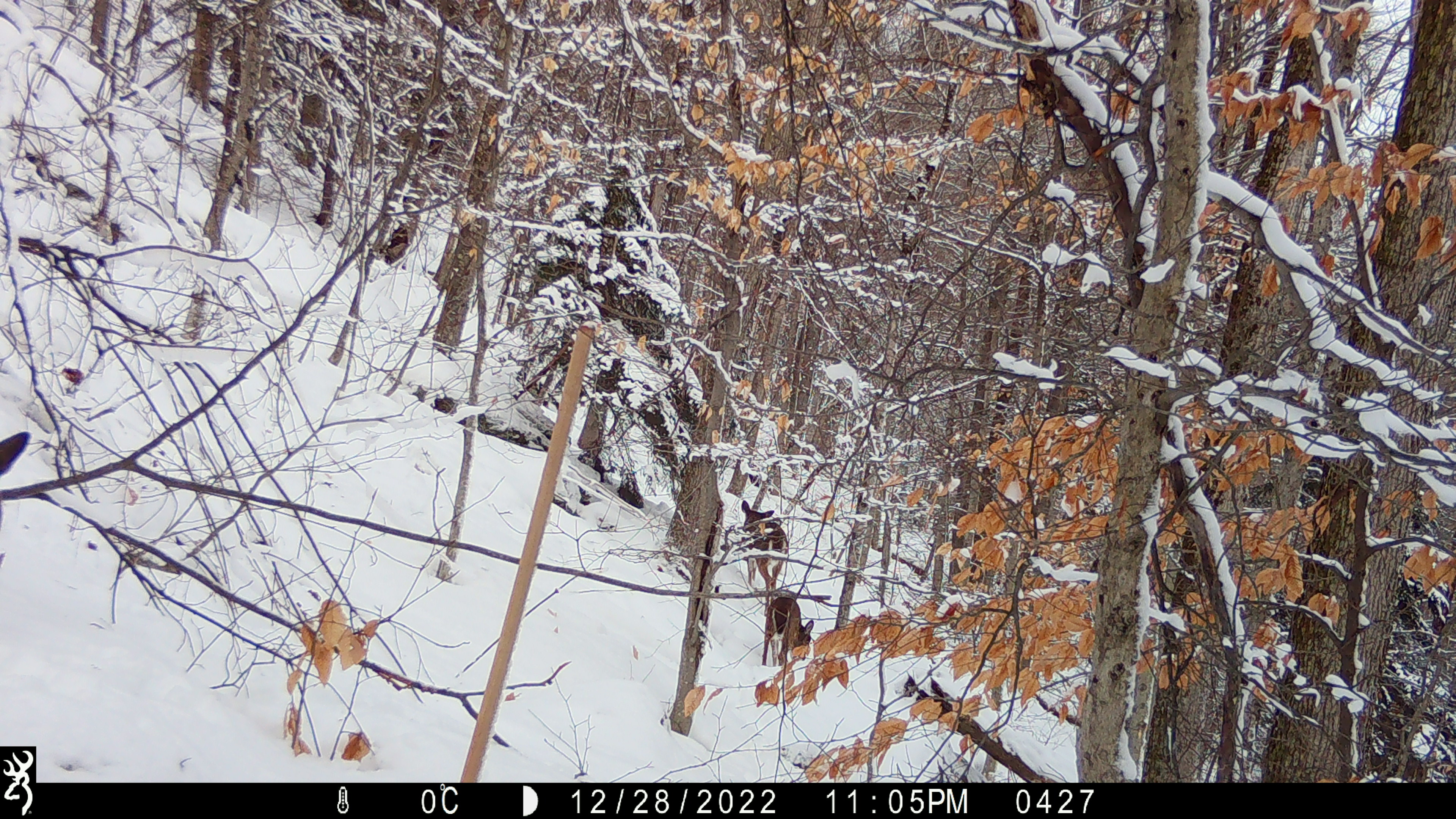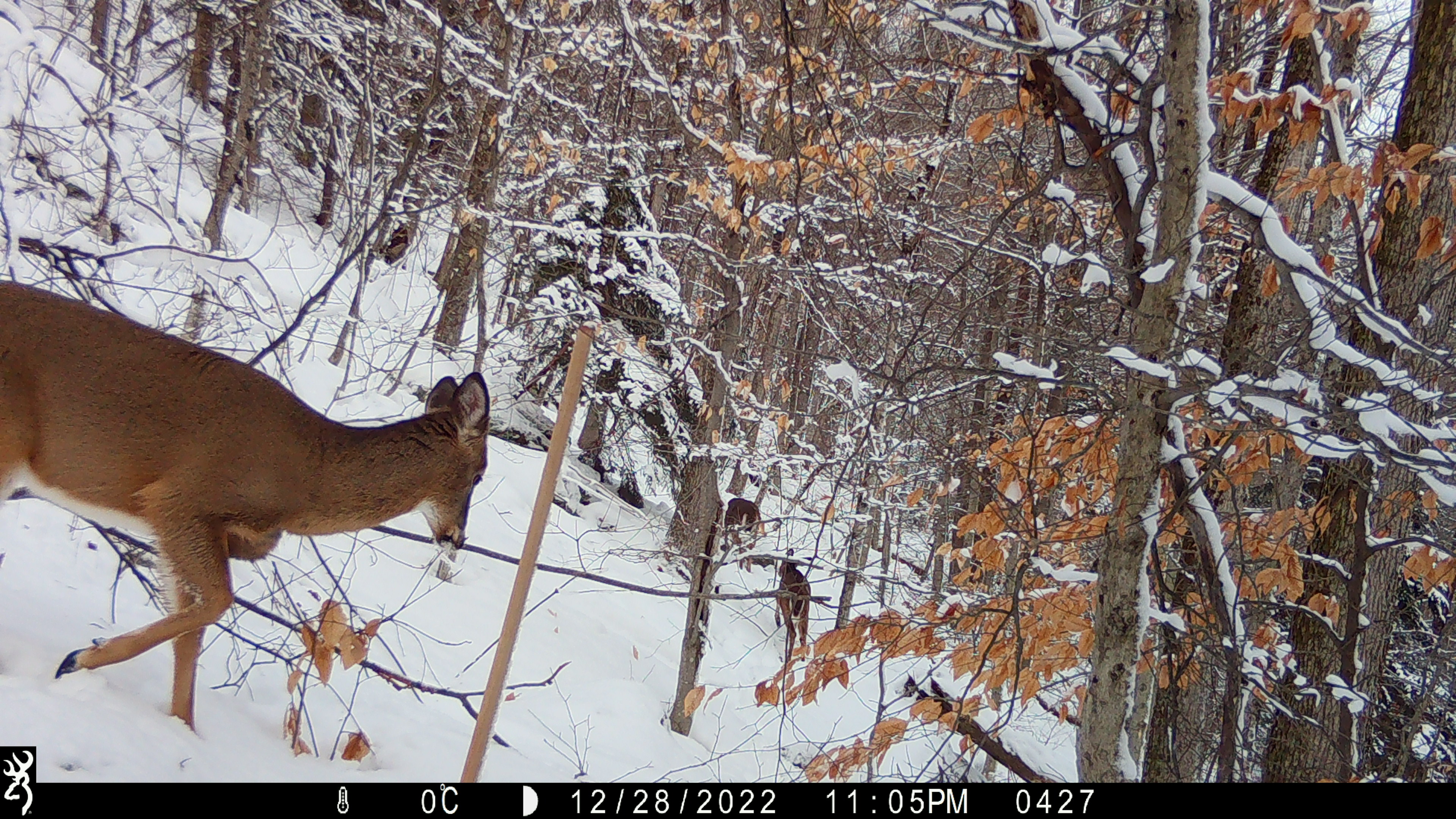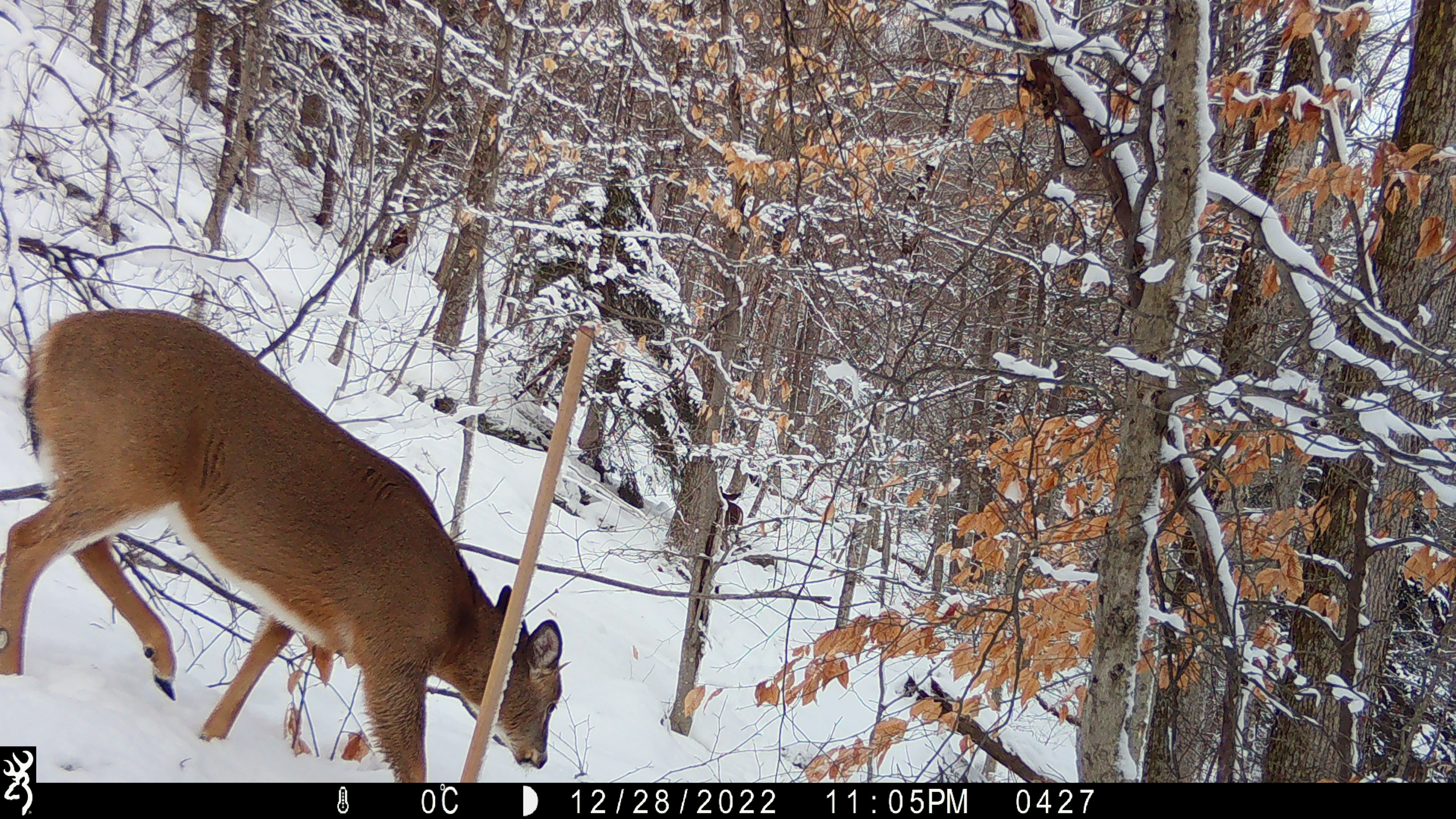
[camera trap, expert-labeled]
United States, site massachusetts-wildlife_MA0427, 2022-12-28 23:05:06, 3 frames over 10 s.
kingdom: Animalia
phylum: Chordata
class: Mammalia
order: Artiodactyla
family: Cervidae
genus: Odocoileus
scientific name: Odocoileus virginianus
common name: white-tailed deer